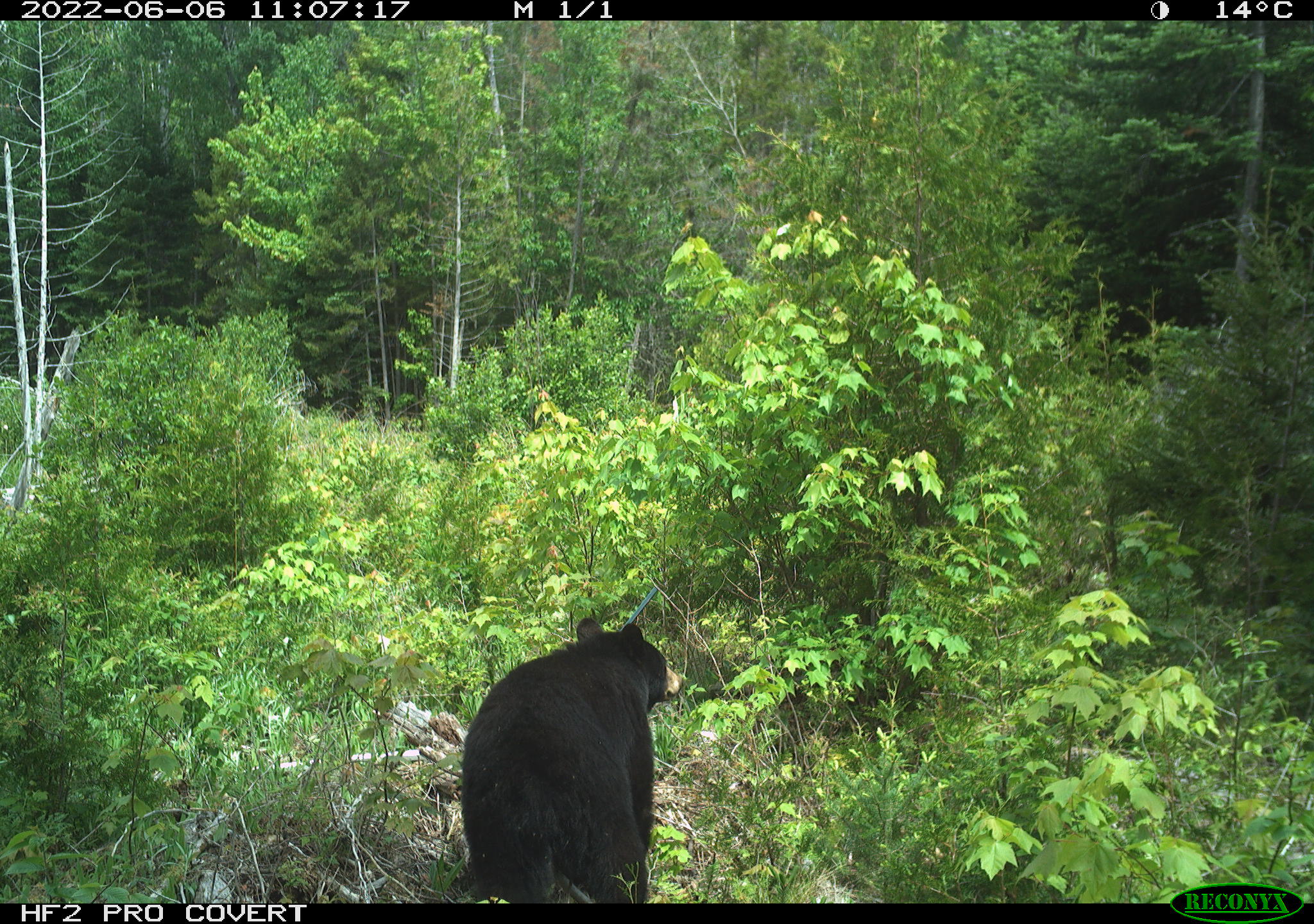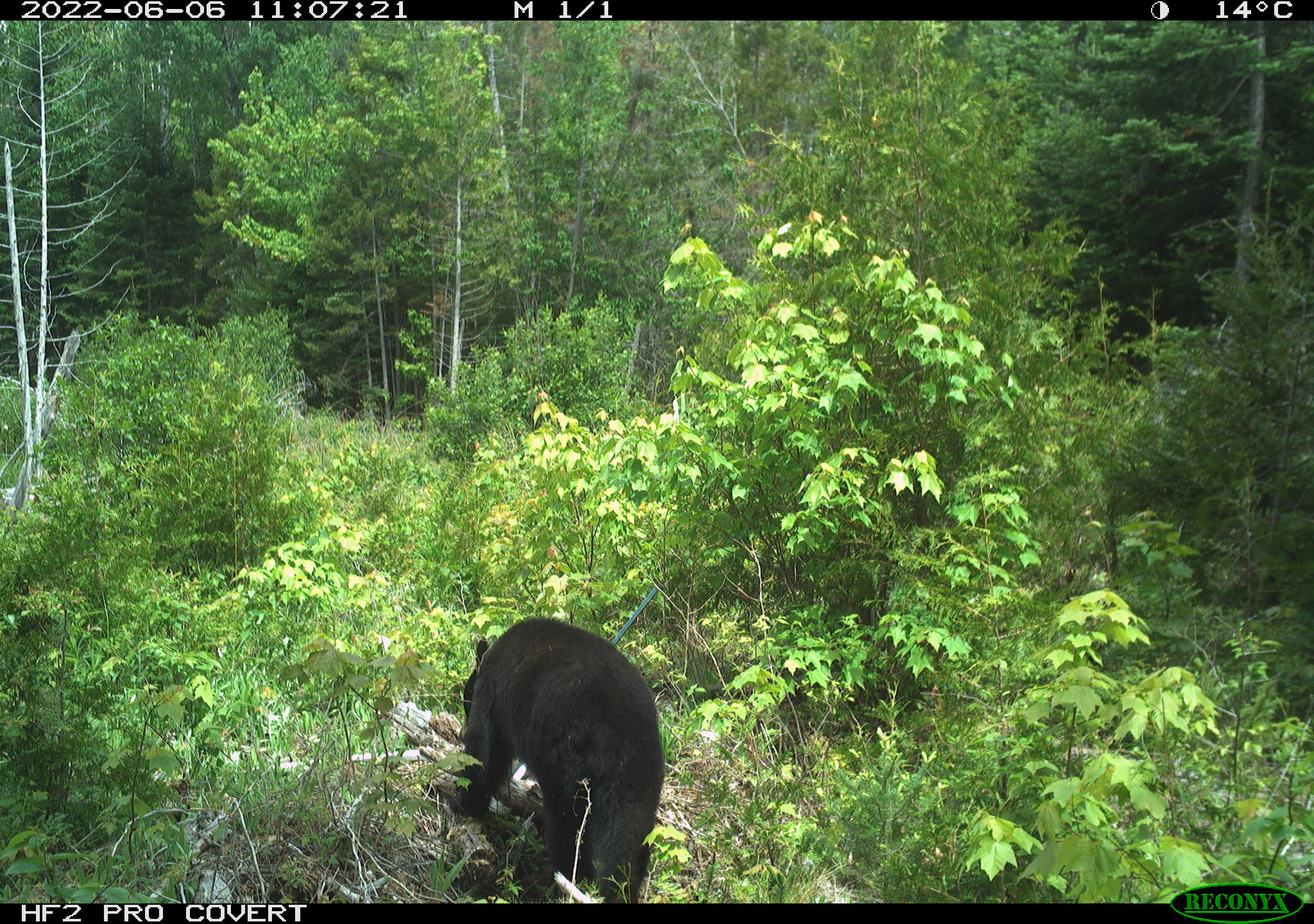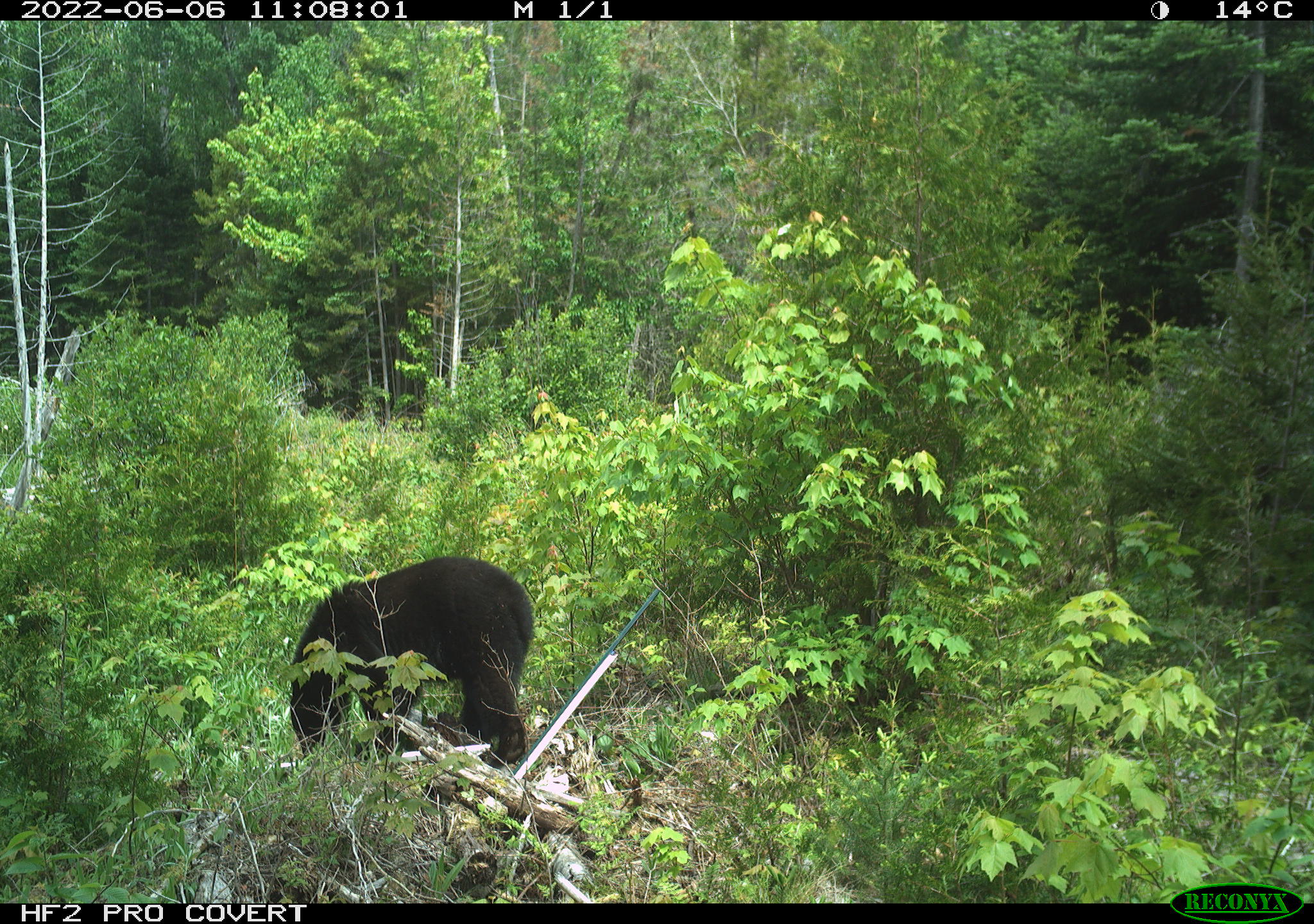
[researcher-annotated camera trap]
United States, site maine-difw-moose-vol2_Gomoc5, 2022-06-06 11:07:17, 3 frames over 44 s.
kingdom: Animalia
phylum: Chordata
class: Mammalia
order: Carnivora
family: Ursidae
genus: Ursus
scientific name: Ursus americanus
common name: black bear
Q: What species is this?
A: Black bear (Ursus americanus).